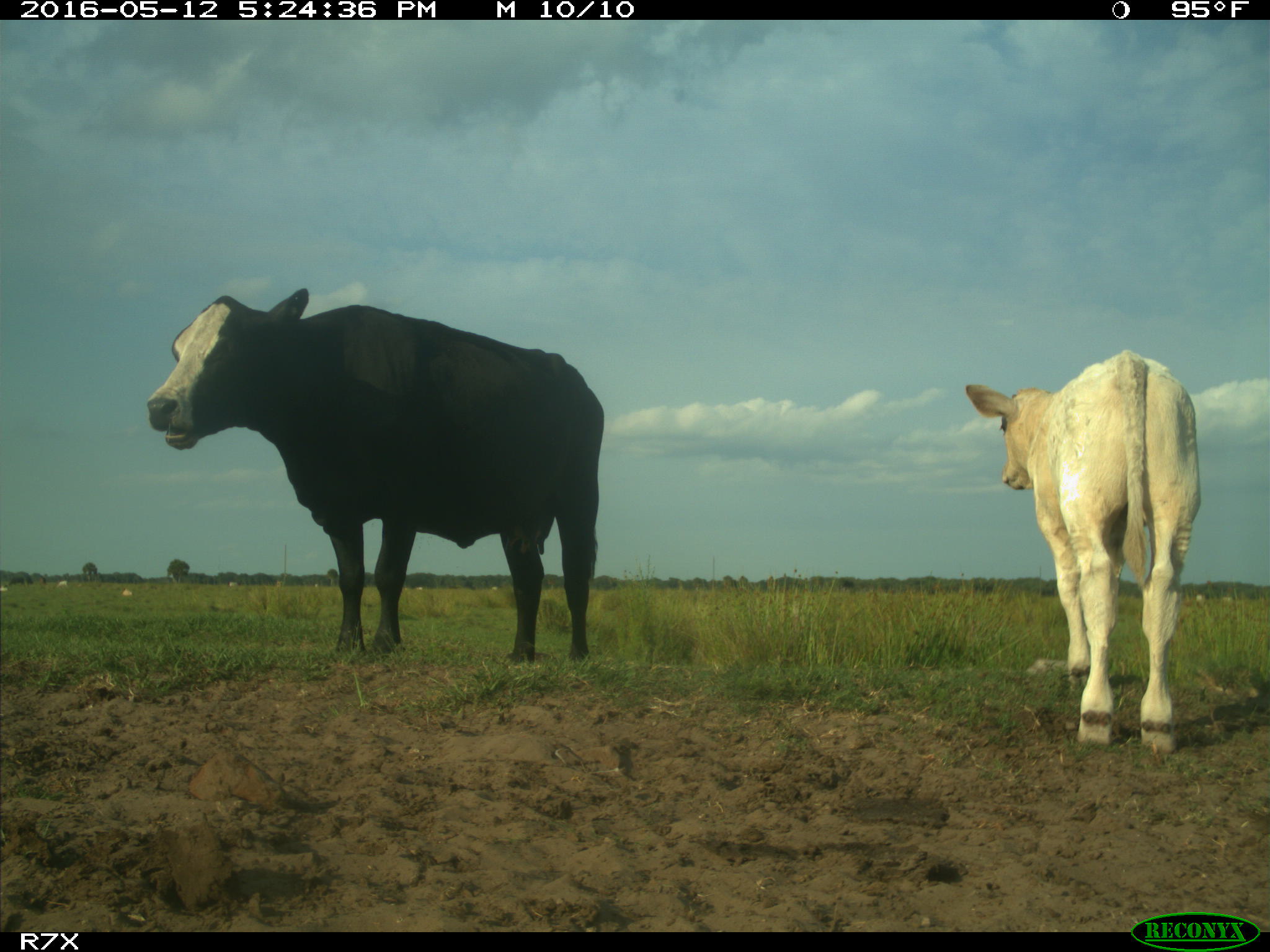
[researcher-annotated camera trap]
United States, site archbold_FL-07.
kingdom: Animalia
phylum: Chordata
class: Mammalia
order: Artiodactyla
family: Bovidae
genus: Bos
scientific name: Bos taurus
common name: domestic cow